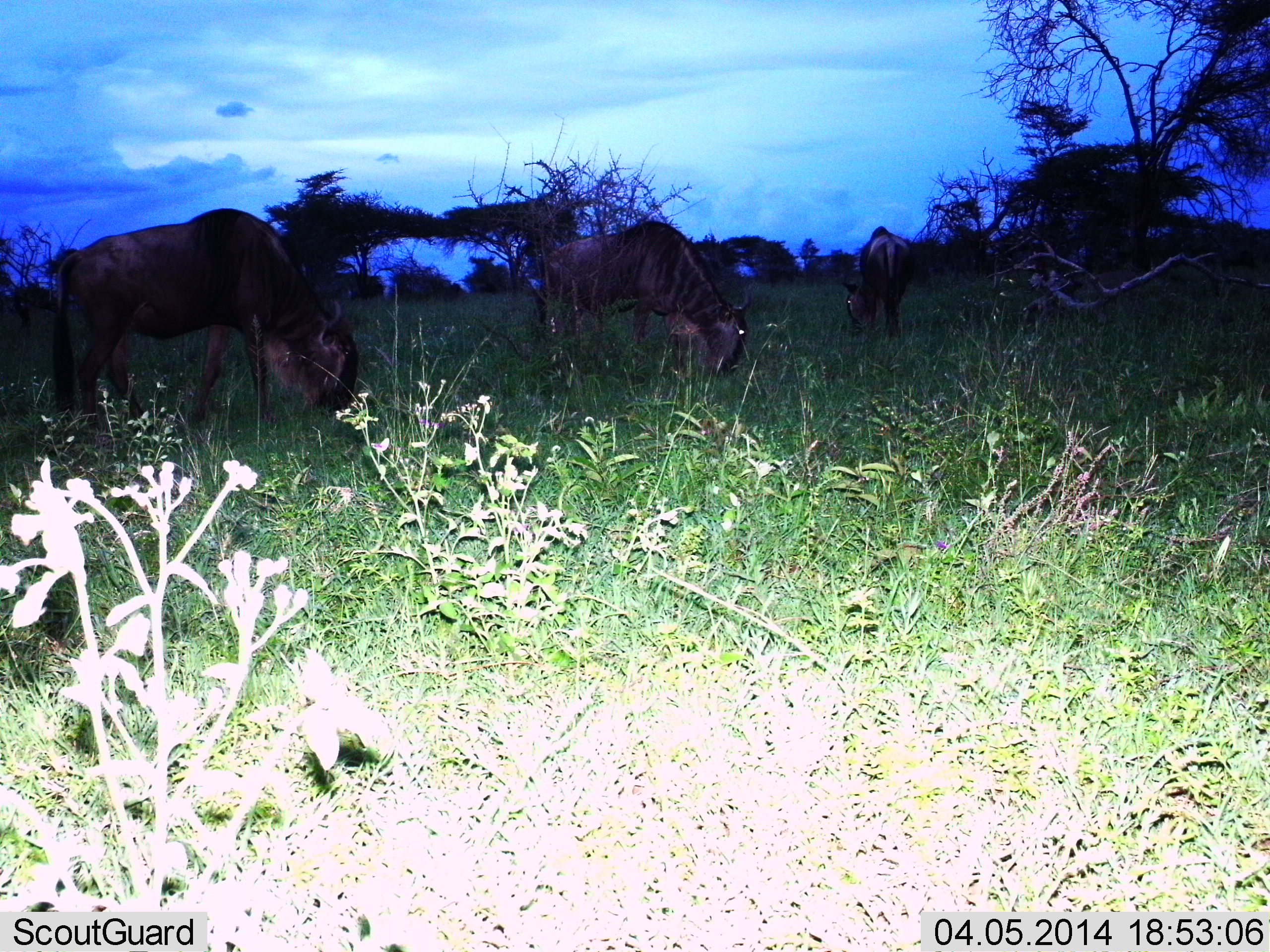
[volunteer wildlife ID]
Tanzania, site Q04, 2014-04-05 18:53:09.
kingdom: Animalia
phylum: Chordata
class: Mammalia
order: Artiodactyla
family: Bovidae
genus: Connochaetes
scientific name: Connochaetes taurinus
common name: blue wildebeest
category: wildebeest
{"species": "wildebeest (blue wildebeest) (Connochaetes taurinus)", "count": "3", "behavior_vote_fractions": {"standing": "30%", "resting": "0%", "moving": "0%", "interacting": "0%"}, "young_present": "0%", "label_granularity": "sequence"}